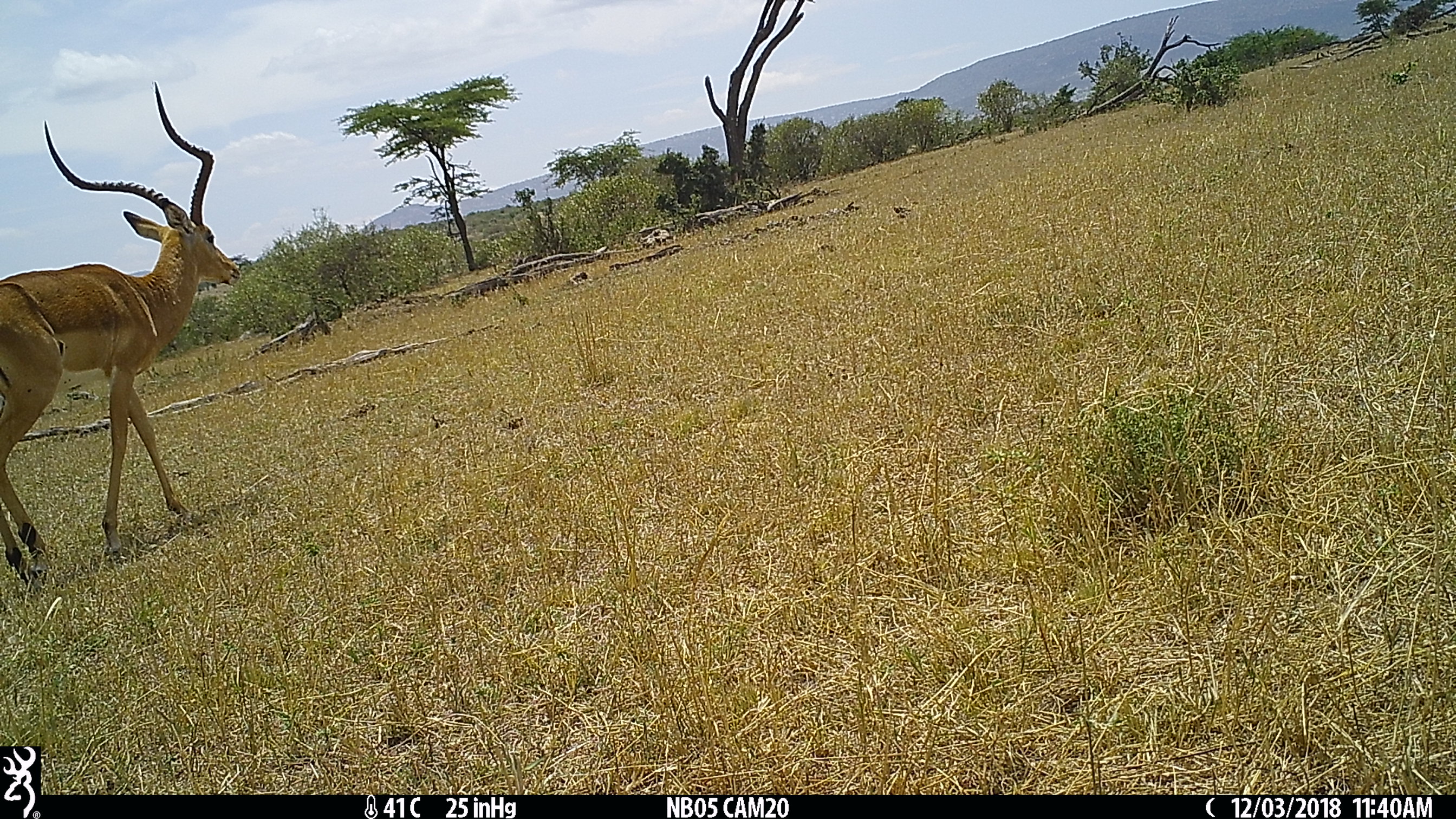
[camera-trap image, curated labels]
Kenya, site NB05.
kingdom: Animalia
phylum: Chordata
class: Mammalia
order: Artiodactyla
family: Bovidae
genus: Aepyceros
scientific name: Aepyceros melampus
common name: impala